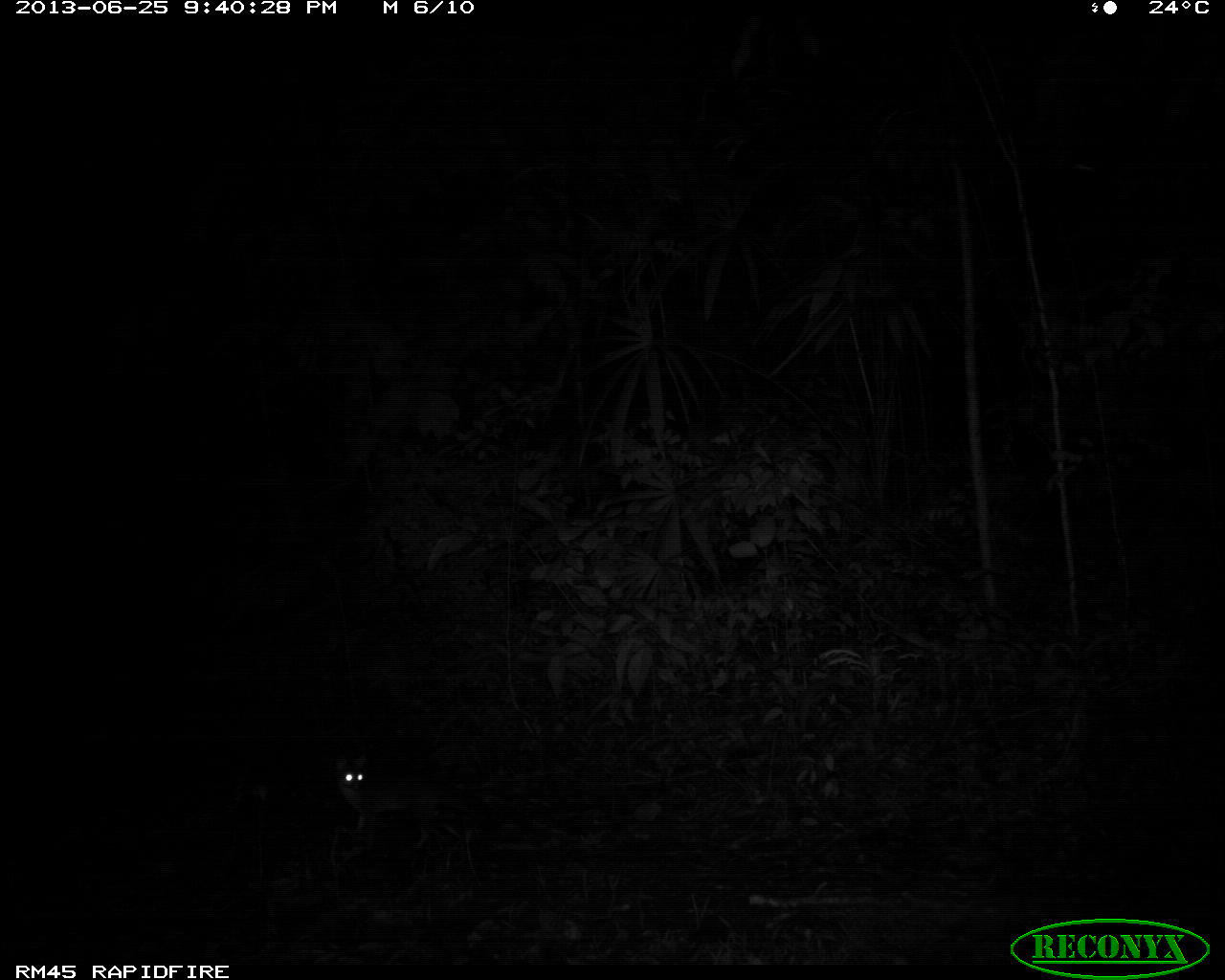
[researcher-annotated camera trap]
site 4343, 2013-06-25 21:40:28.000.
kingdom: Animalia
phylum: Chordata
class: Mammalia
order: Carnivora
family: Canidae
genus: Urocyon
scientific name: Urocyon cinereoargenteus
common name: gray fox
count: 1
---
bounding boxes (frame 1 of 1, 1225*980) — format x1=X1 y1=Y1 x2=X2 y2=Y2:
urocyon cinereoargenteus: x1=330 y1=750 x2=496 y2=849